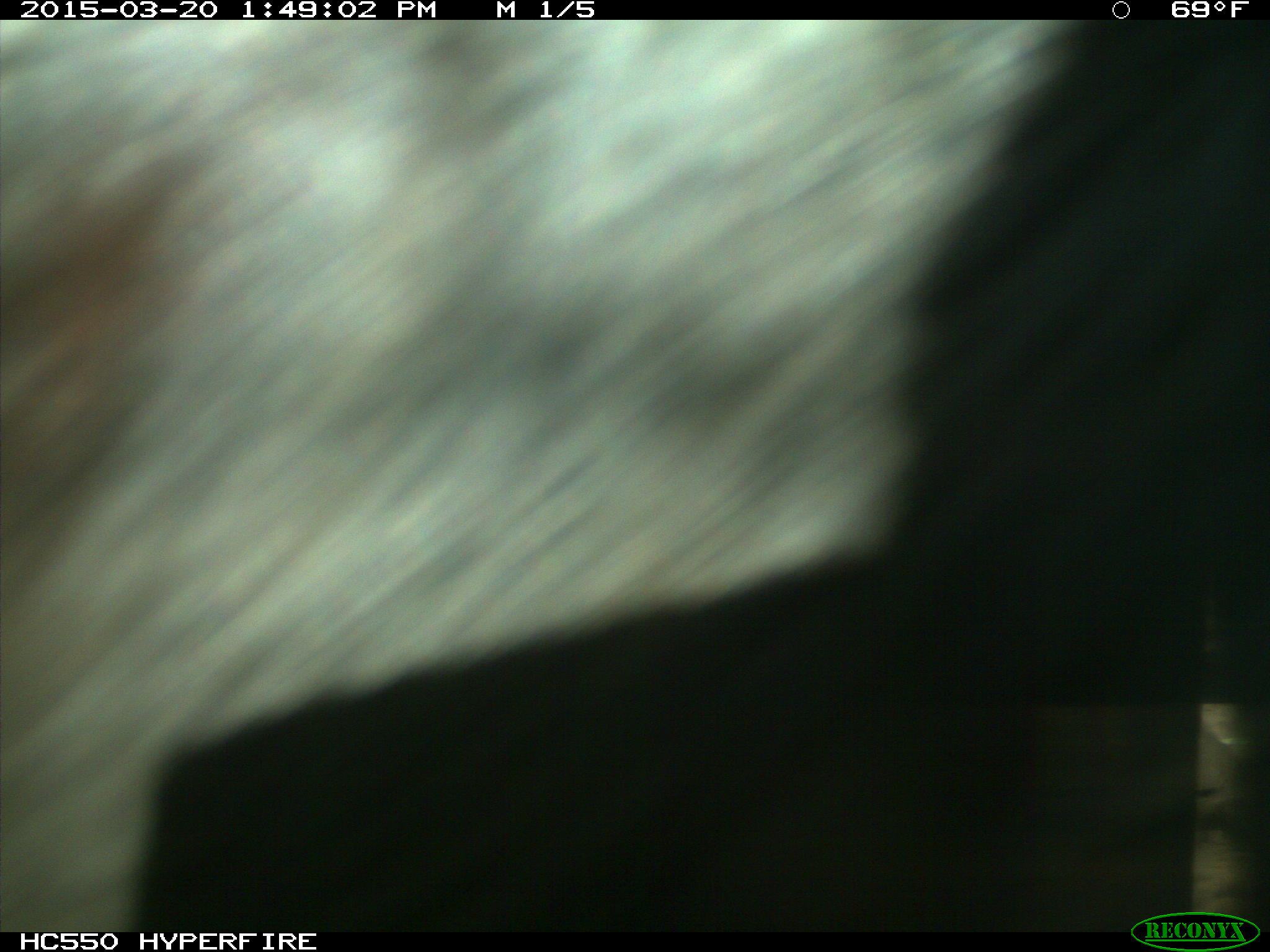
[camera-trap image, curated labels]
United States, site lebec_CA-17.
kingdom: Animalia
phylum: Chordata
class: Mammalia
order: Artiodactyla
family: Bovidae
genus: Bos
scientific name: Bos taurus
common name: domestic cow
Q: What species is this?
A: Bos taurus (domestic cow).